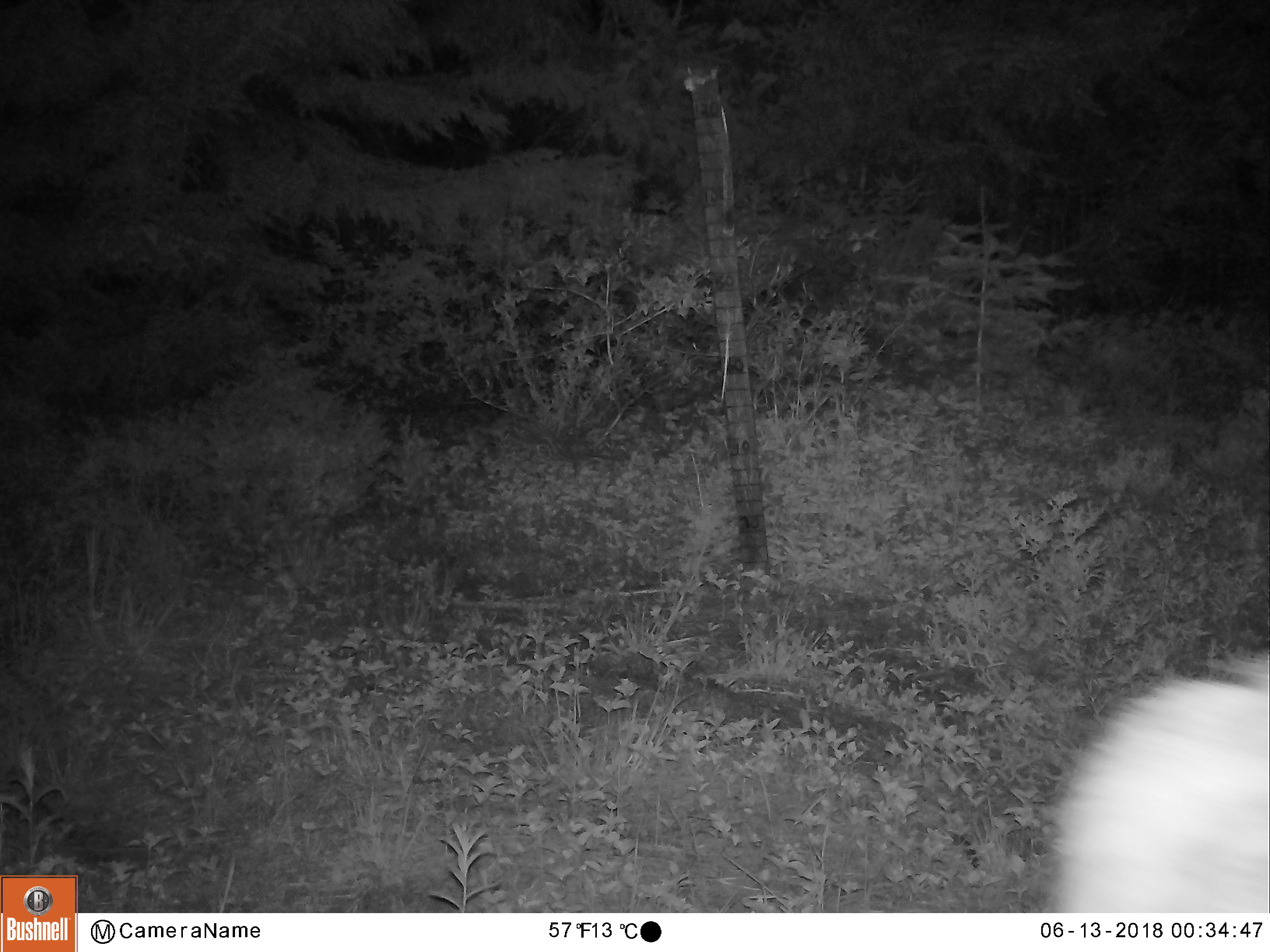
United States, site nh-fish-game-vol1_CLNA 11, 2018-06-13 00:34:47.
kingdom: Animalia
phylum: Chordata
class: Mammalia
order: Artiodactyla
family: Cervidae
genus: Odocoileus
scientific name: Odocoileus virginianus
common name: white-tailed deer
White-tailed deer (Odocoileus virginianus).